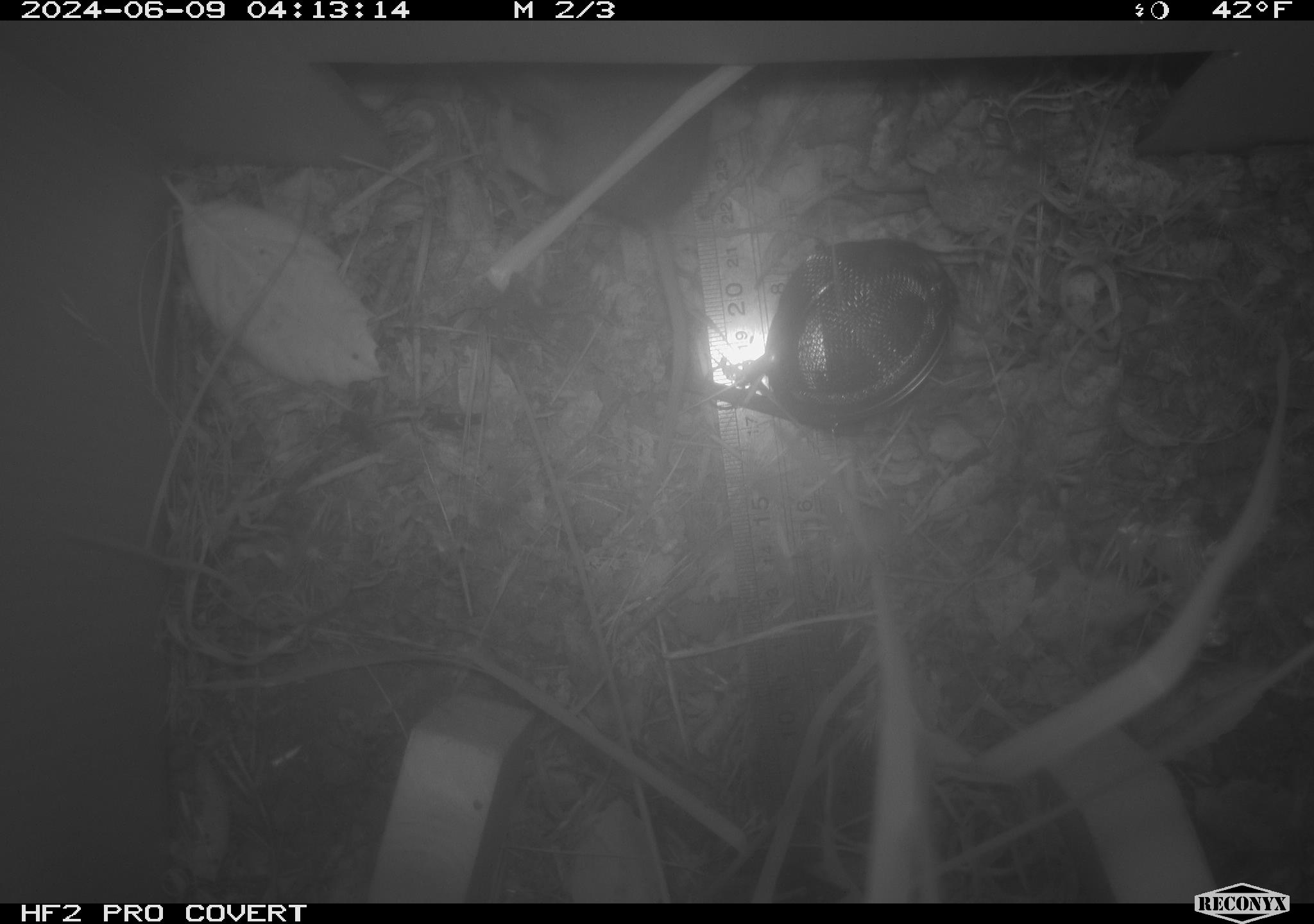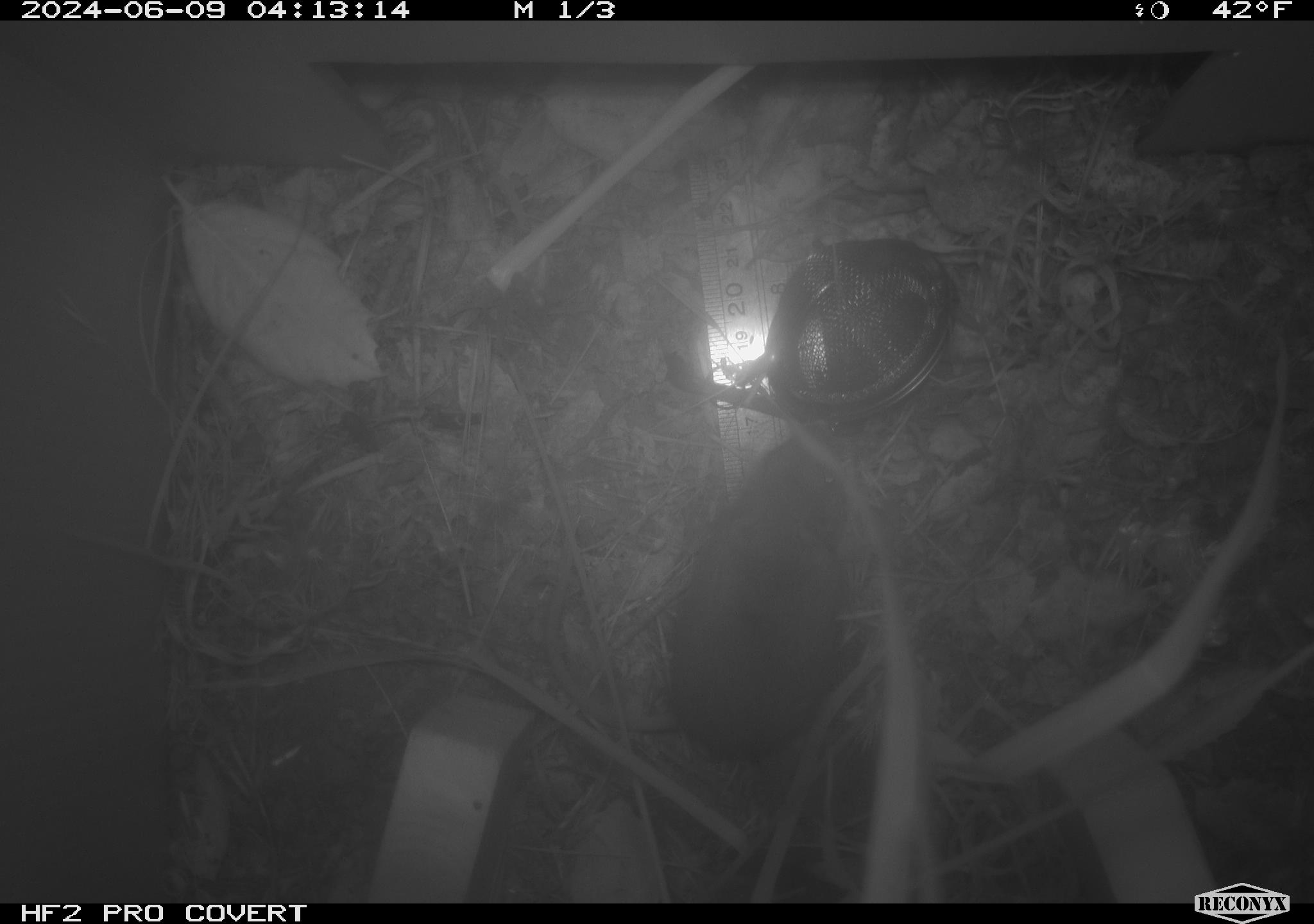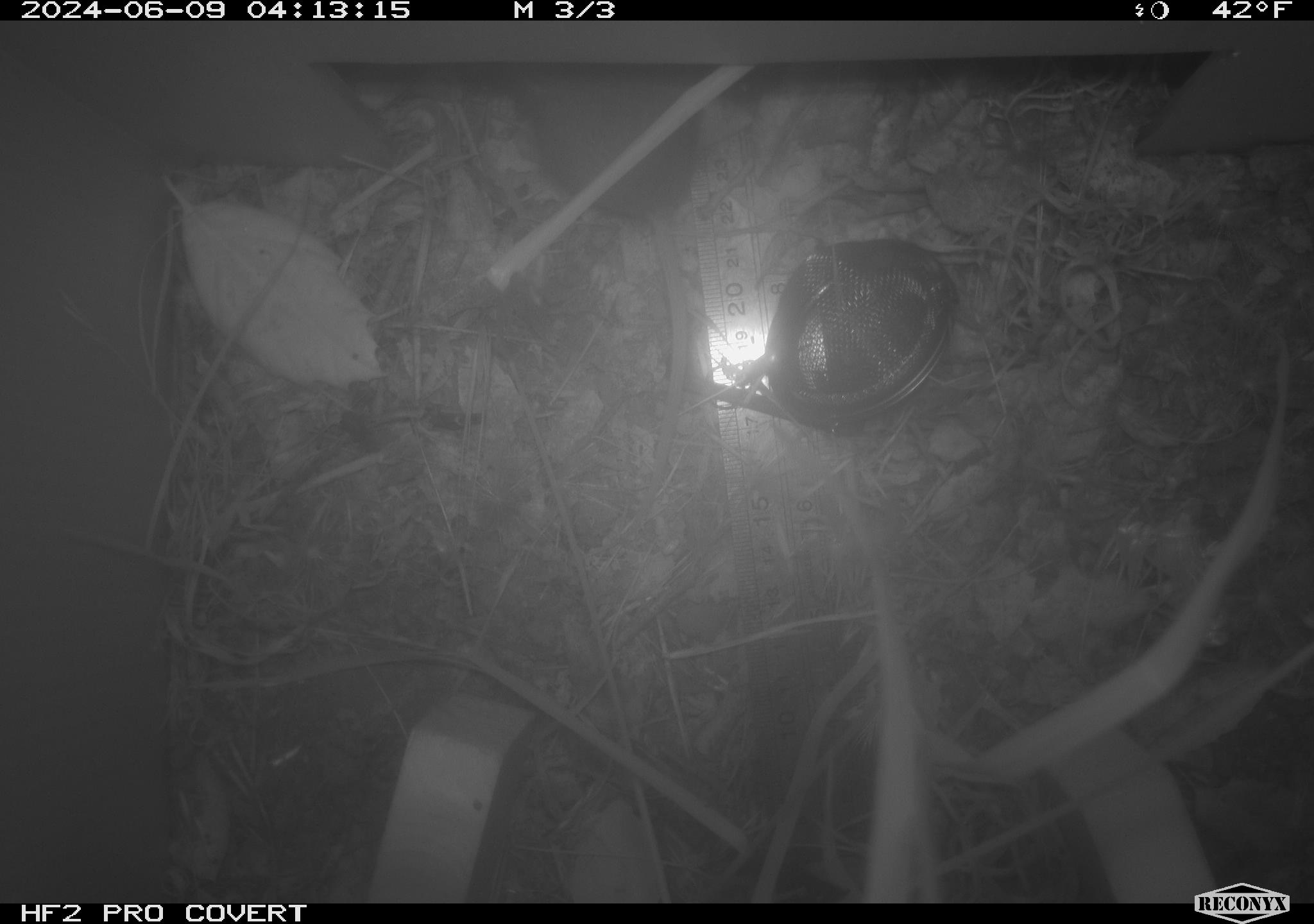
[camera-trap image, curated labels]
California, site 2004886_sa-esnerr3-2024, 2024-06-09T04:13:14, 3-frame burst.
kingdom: Animalia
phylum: Chordata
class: Mammalia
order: Rodentia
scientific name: Rodentia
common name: rodent